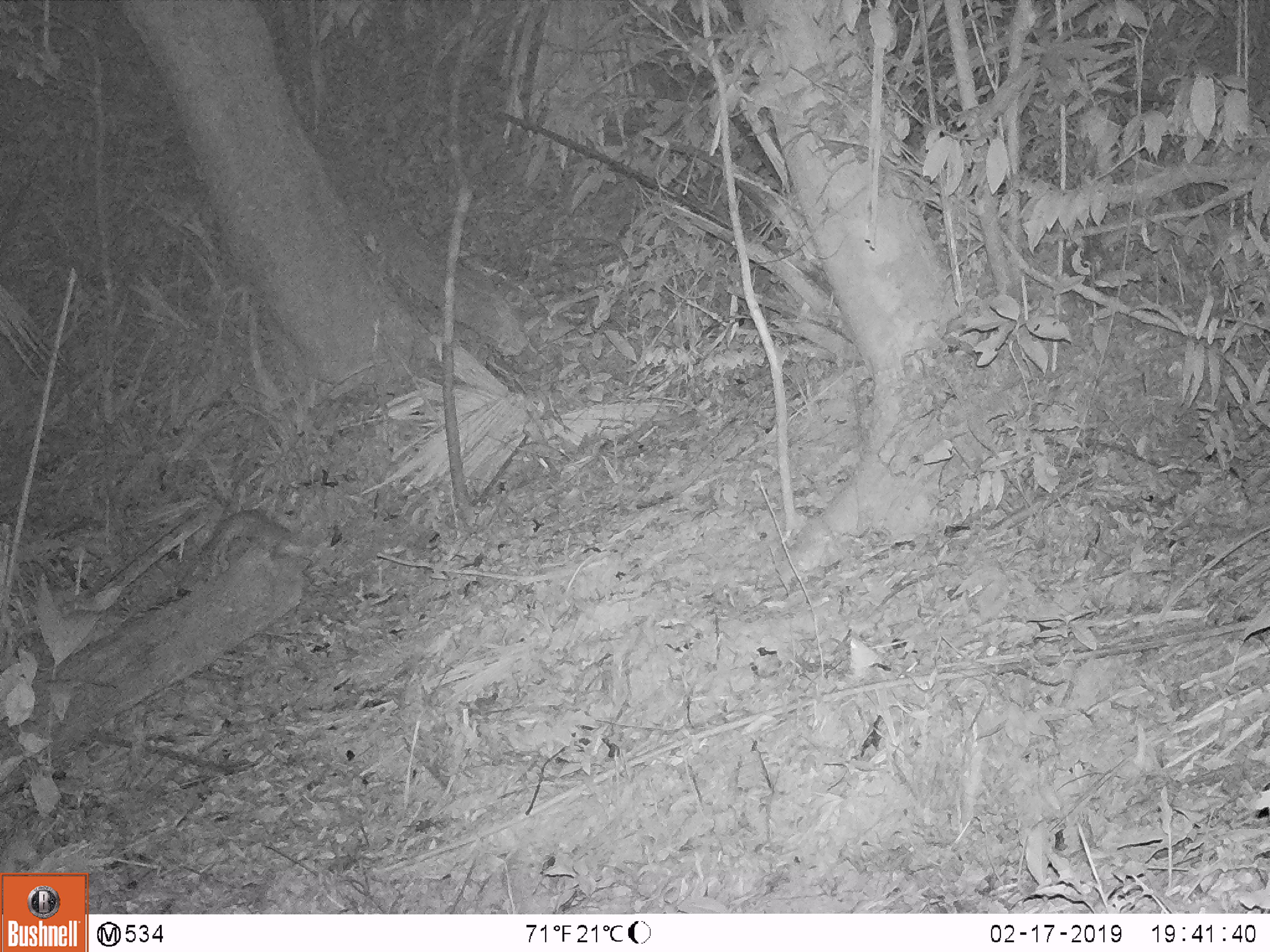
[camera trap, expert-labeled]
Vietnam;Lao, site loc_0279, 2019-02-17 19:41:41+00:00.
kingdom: Animalia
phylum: Chordata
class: Mammalia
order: Carnivora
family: Mustelidae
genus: Melogale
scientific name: Melogale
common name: ferret badger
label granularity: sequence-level